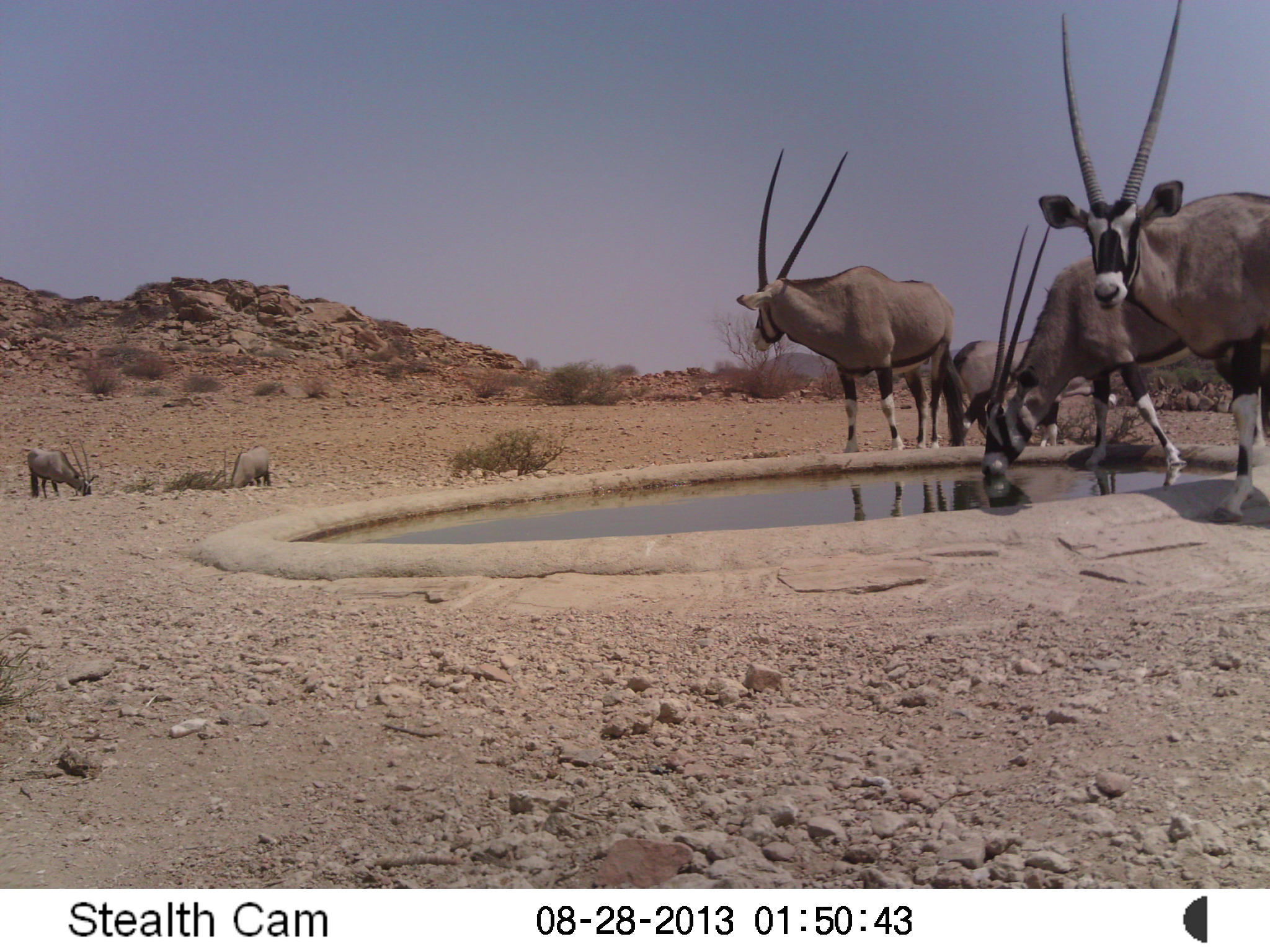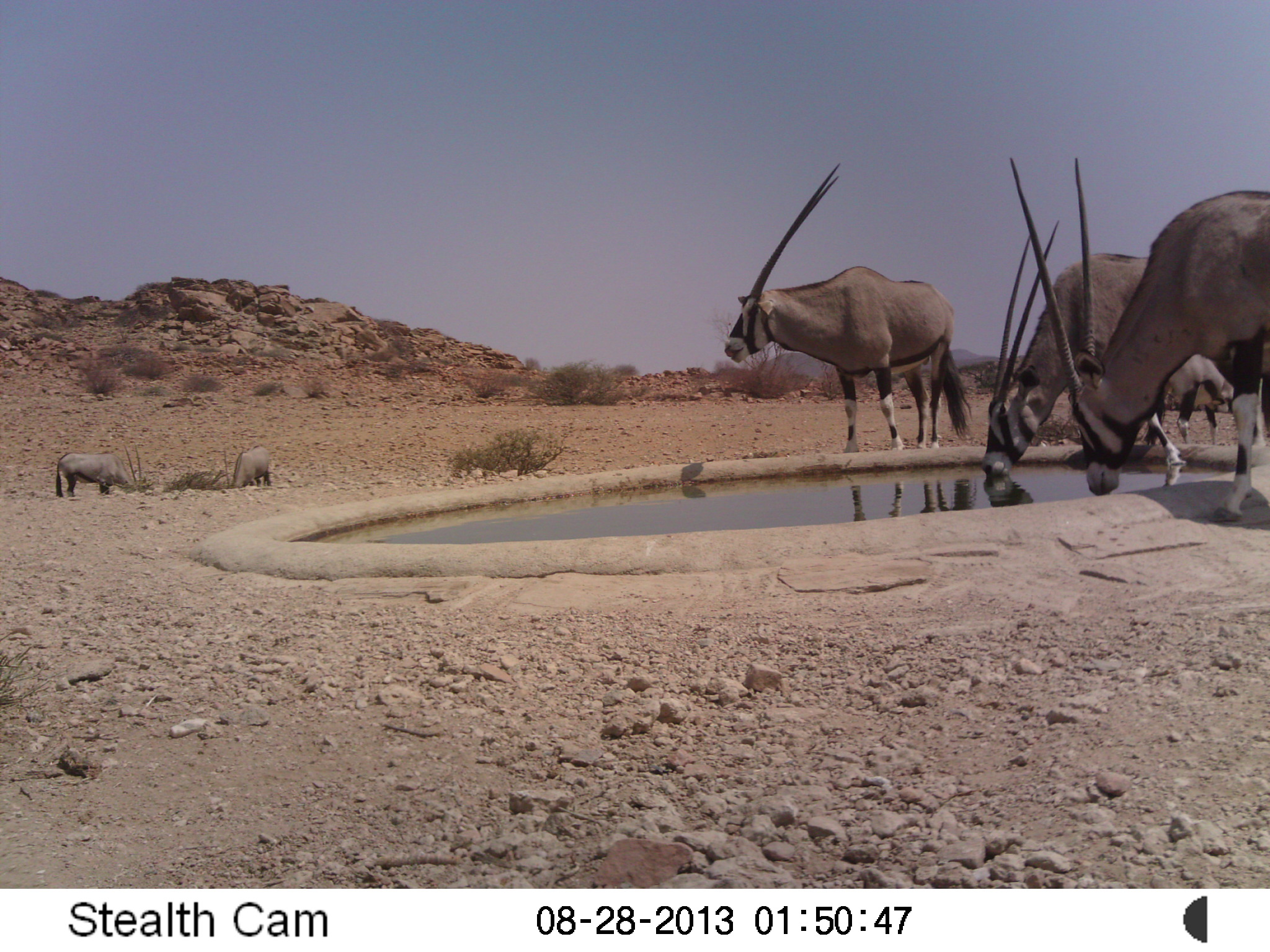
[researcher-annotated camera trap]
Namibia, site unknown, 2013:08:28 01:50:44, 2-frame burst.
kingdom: Animalia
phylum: Chordata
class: Mammalia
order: Artiodactyla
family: Bovidae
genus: Oryx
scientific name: Oryx gazella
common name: gemsbok